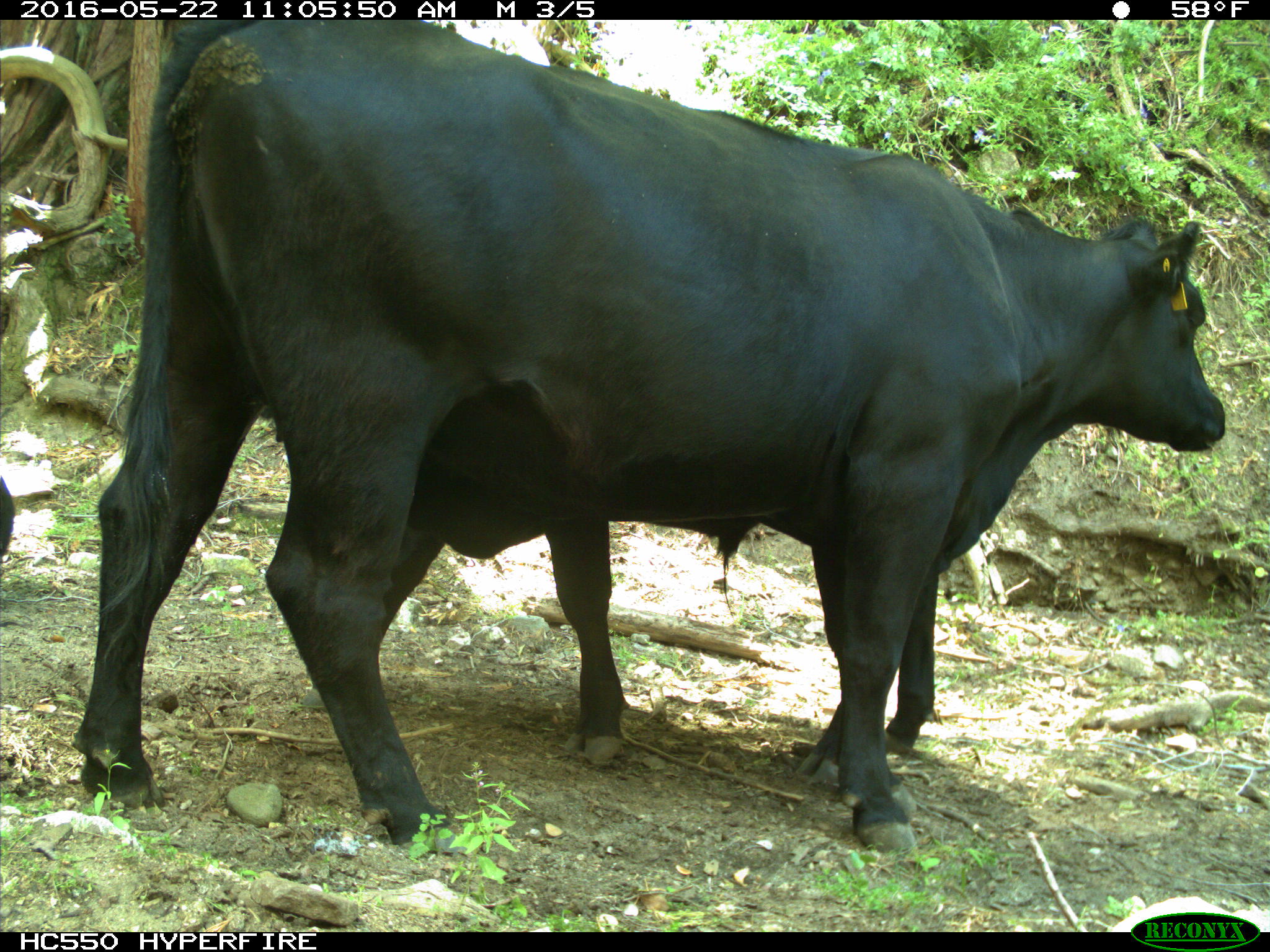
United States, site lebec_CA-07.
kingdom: Animalia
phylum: Chordata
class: Mammalia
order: Artiodactyla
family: Bovidae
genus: Bos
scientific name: Bos taurus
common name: domestic cow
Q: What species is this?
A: Bos taurus (domestic cow).